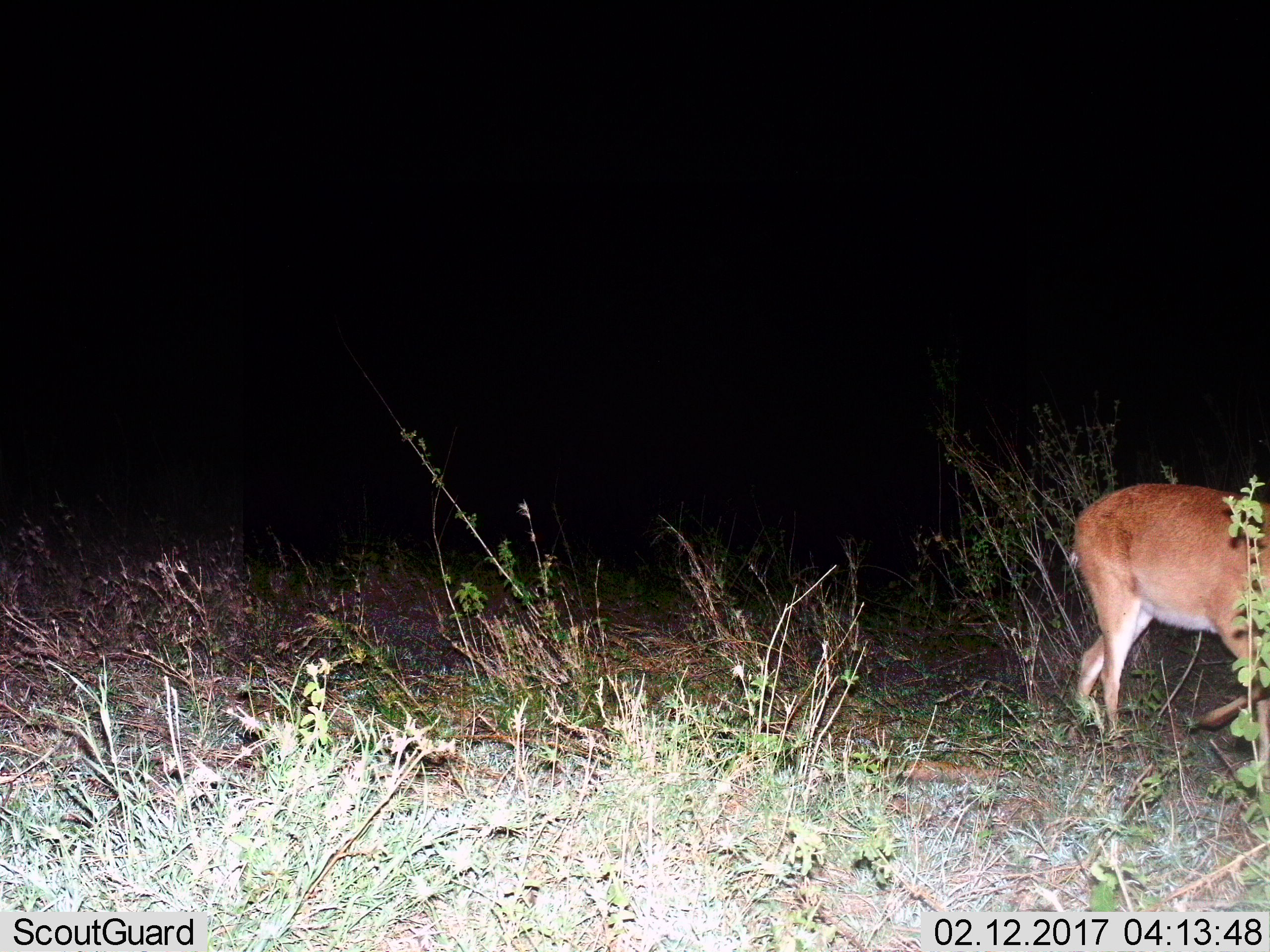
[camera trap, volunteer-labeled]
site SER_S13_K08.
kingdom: Animalia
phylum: Chordata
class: Mammalia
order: Artiodactyla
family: Bovidae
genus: Redunca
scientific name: Redunca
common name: reedbuck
Reedbuck (Redunca), count 1. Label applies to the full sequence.